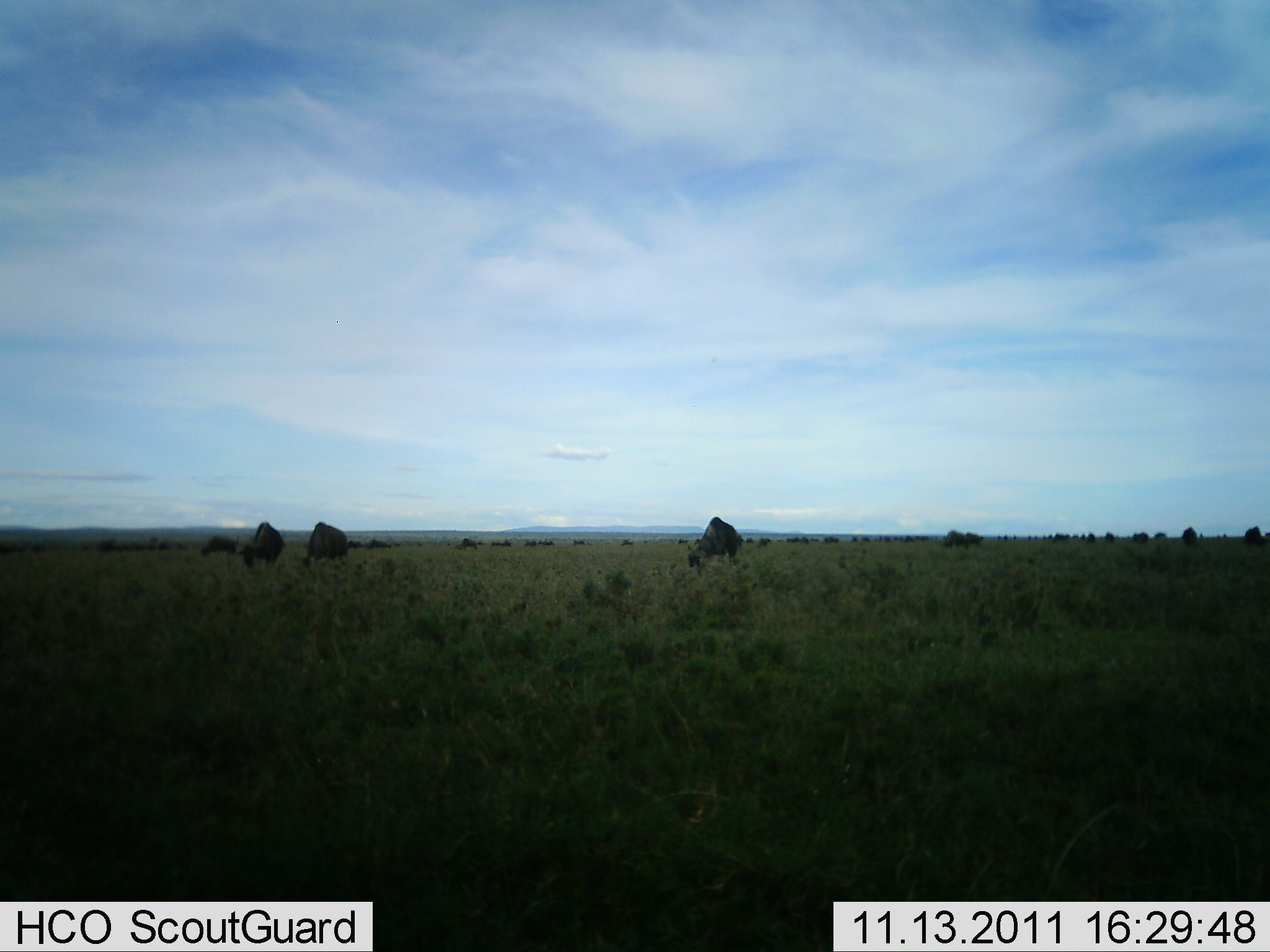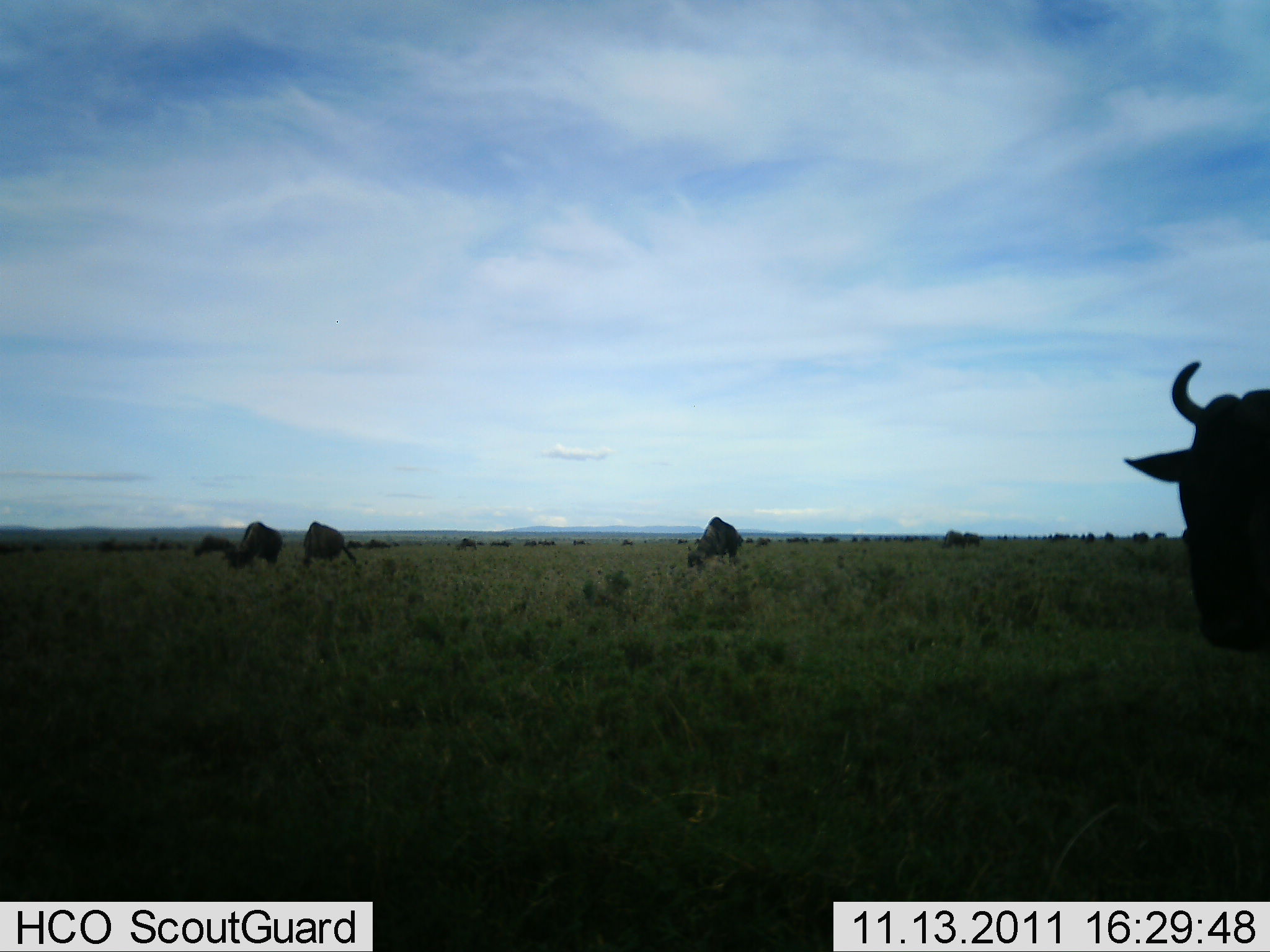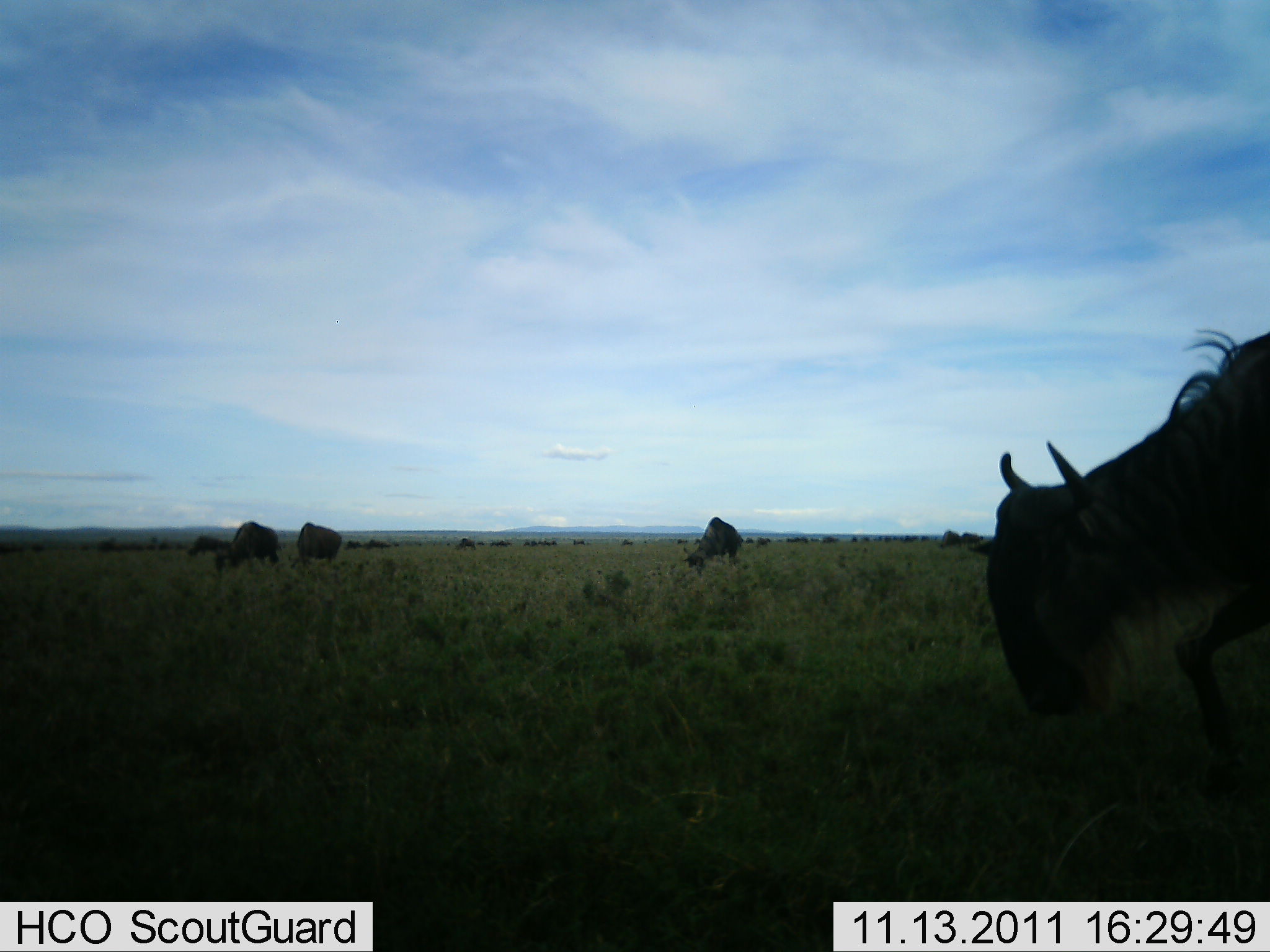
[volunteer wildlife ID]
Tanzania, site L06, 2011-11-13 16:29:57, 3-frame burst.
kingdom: Animalia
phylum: Chordata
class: Mammalia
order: Artiodactyla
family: Bovidae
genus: Connochaetes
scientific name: Connochaetes taurinus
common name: blue wildebeest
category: wildebeest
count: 11-50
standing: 62%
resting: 8%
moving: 46%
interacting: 8%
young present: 0%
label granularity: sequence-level